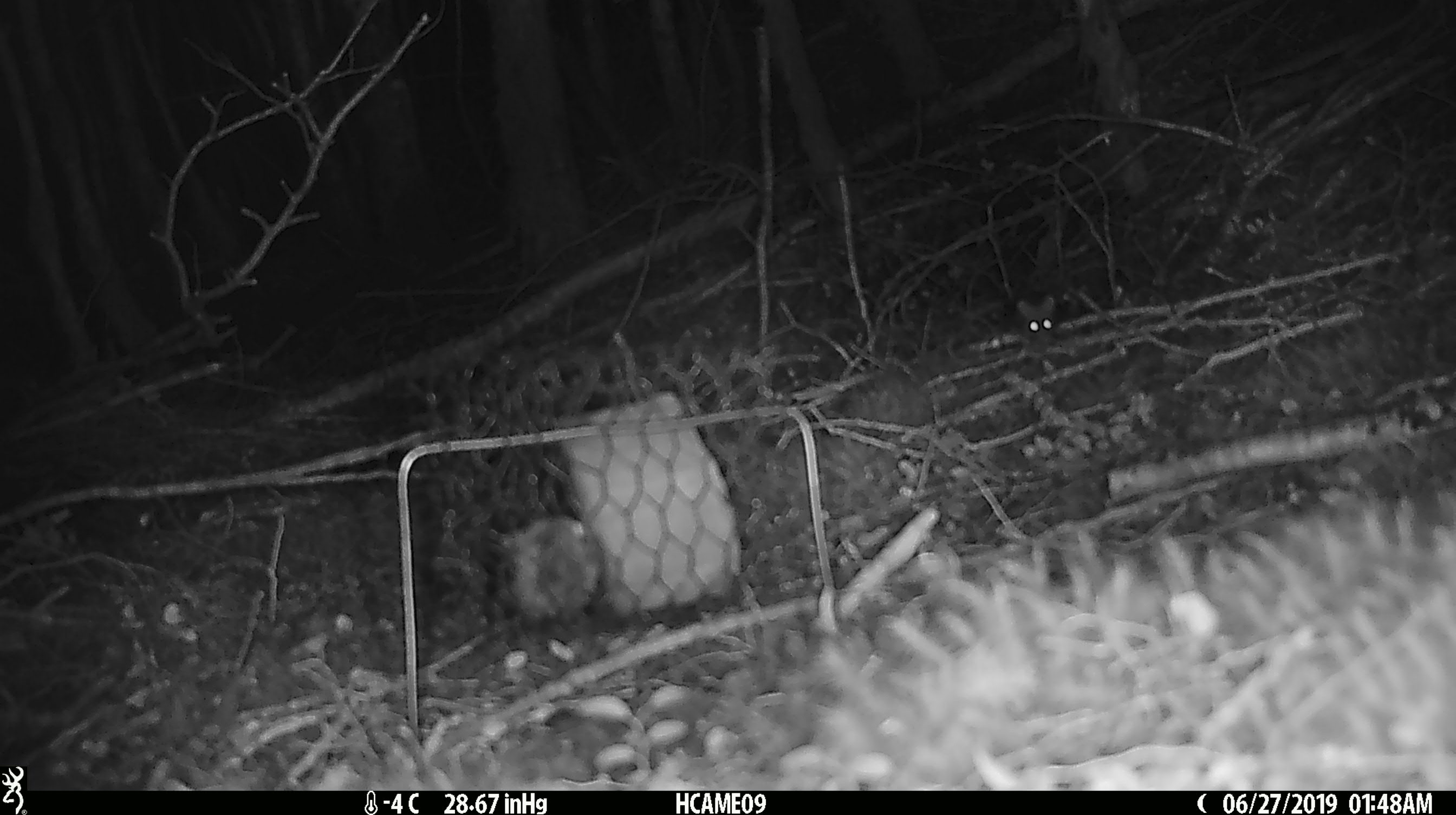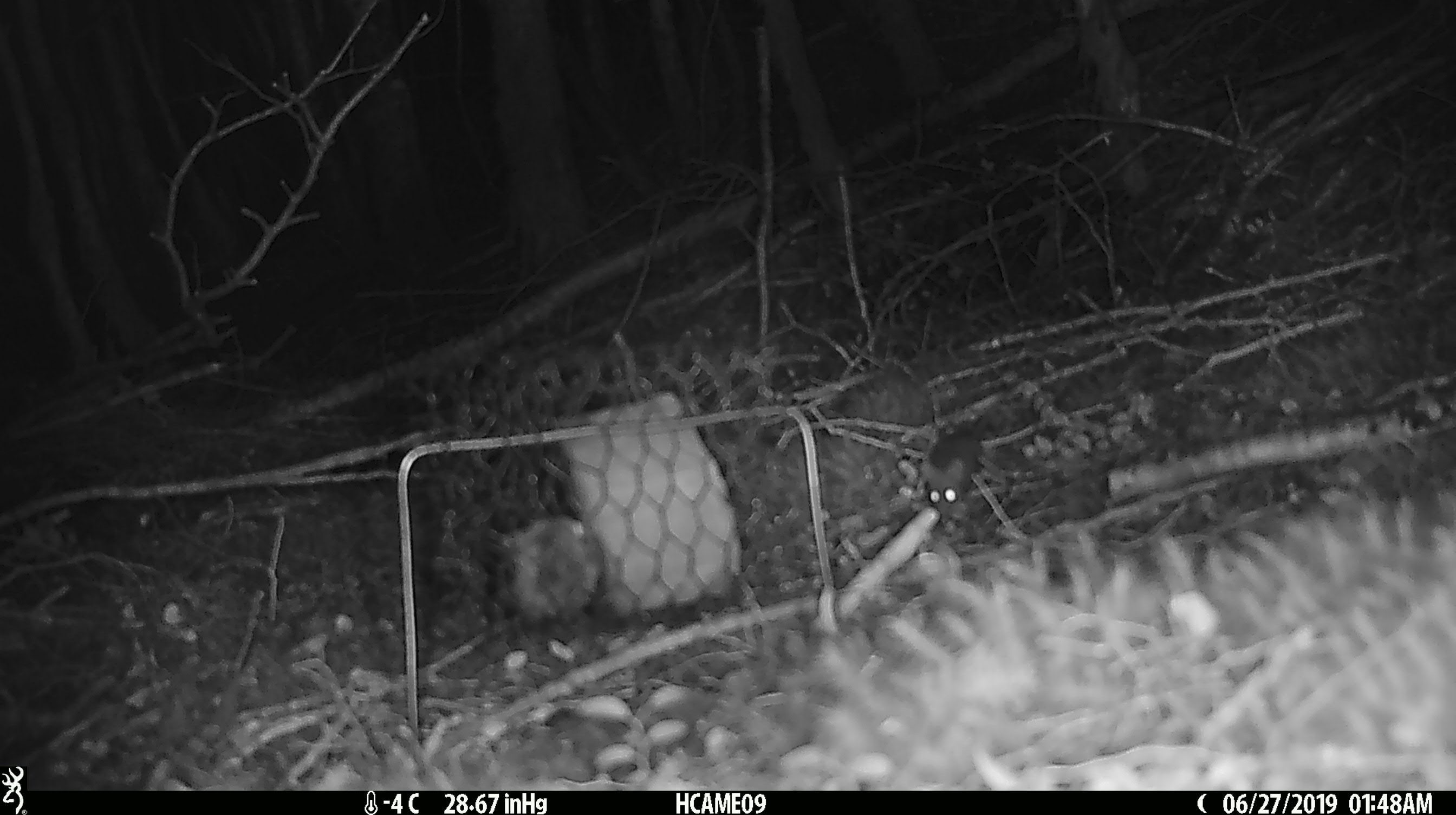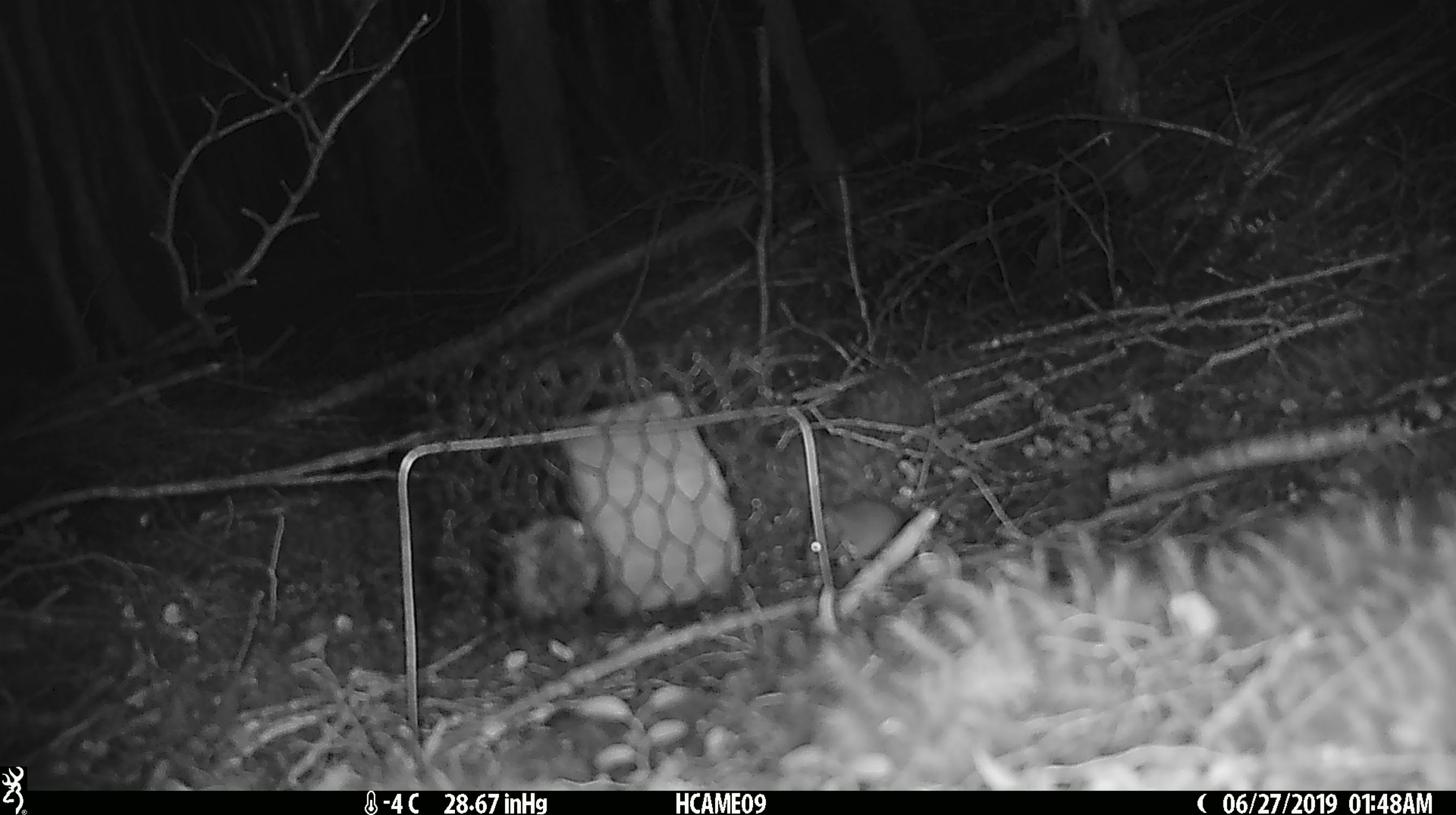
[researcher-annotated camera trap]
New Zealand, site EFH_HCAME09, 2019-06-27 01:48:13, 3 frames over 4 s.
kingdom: Animalia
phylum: Chordata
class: Mammalia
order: Rodentia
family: Muridae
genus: Mus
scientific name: Mus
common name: mouse